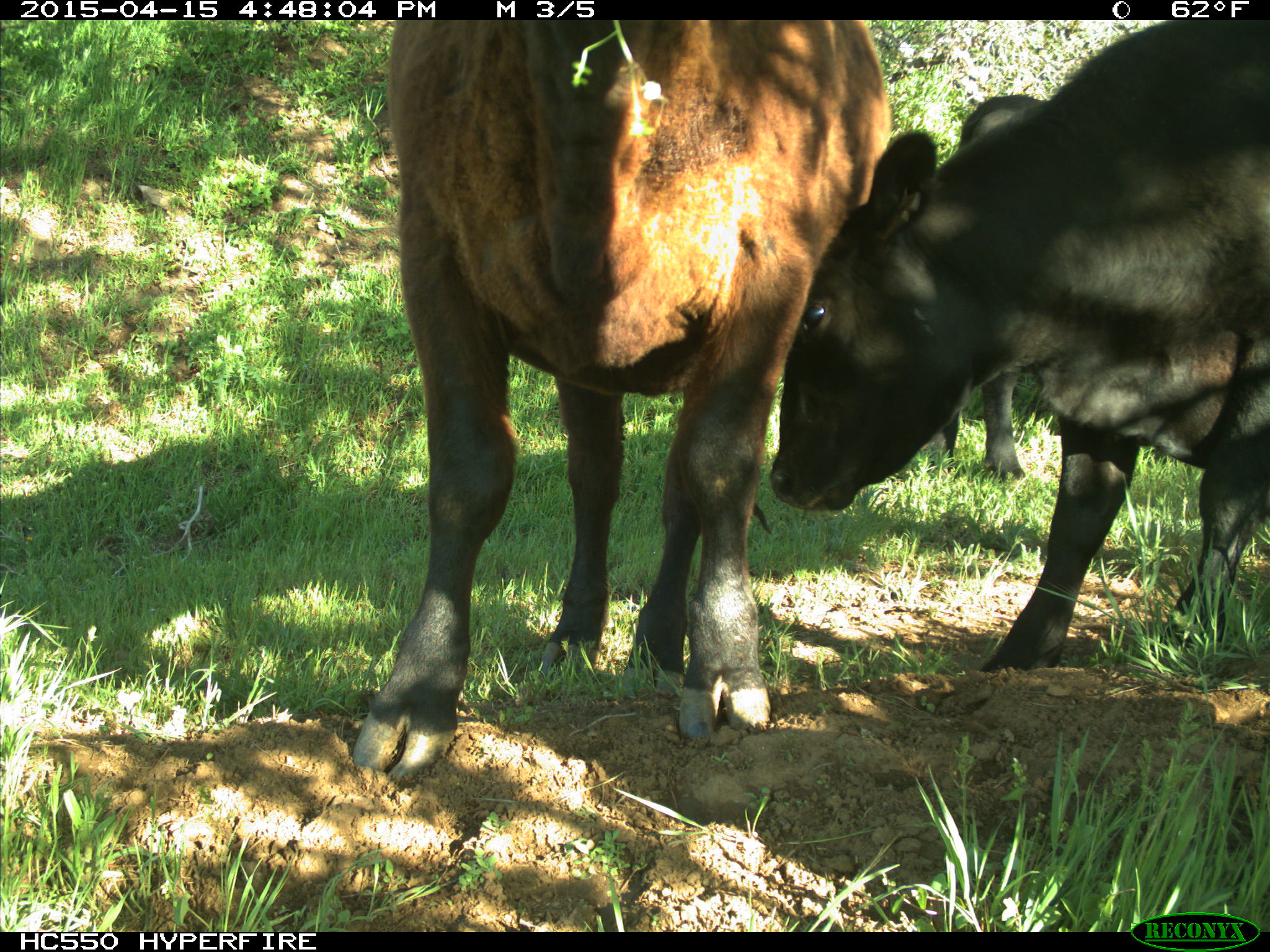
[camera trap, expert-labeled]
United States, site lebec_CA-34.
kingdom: Animalia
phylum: Chordata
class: Mammalia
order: Artiodactyla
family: Bovidae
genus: Bos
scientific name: Bos taurus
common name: domestic cow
Bos taurus (domestic cow).